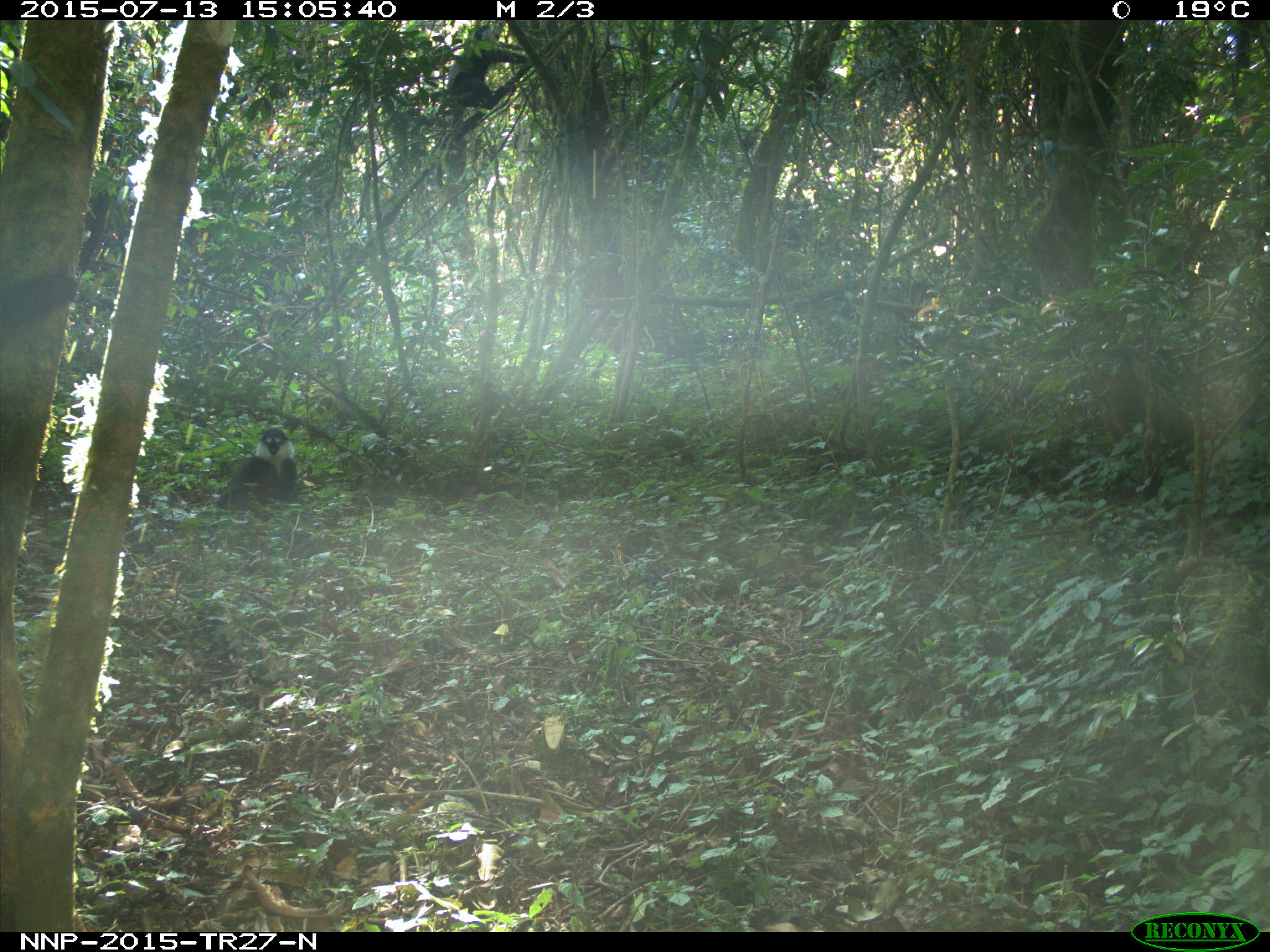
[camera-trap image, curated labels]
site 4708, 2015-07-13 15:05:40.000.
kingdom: Animalia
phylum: Chordata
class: Mammalia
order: Primates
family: Cercopithecidae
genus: Allochrocebus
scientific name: Allochrocebus lhoesti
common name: l'hoest's monkey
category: cercopithecus lhoesti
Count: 1.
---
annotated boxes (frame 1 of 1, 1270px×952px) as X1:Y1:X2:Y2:
cercopithecus lhoesti: 214:426:296:511